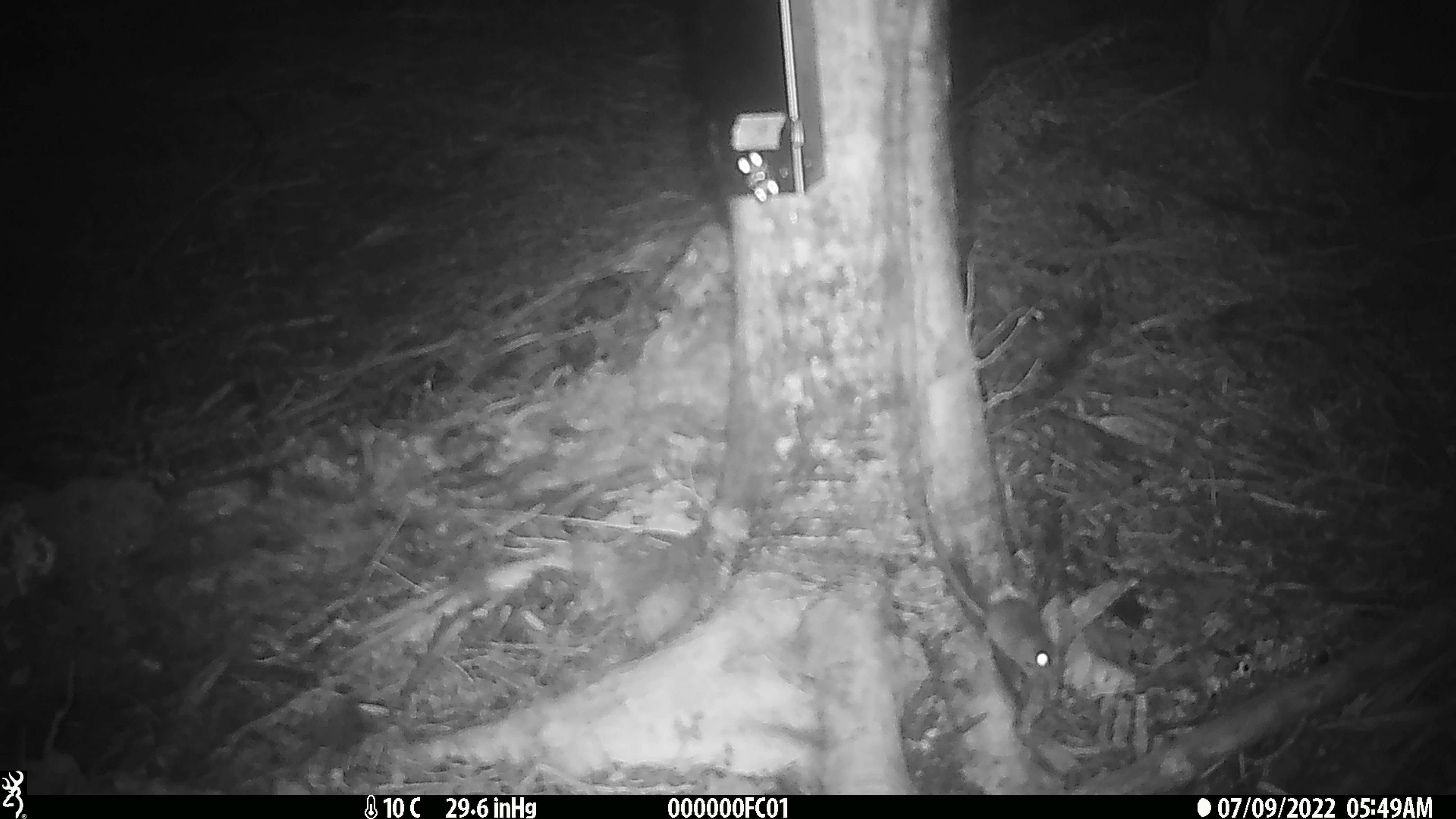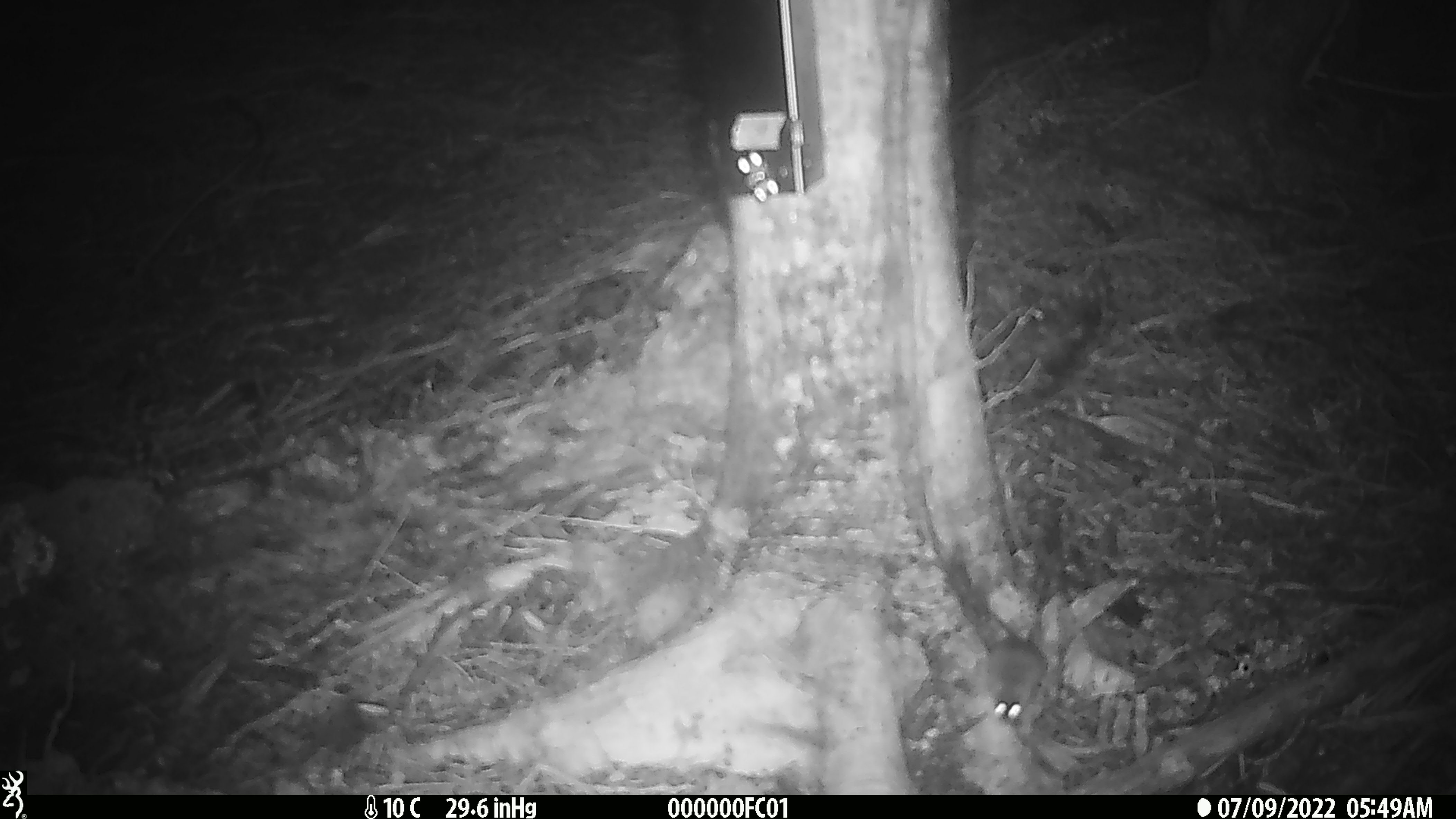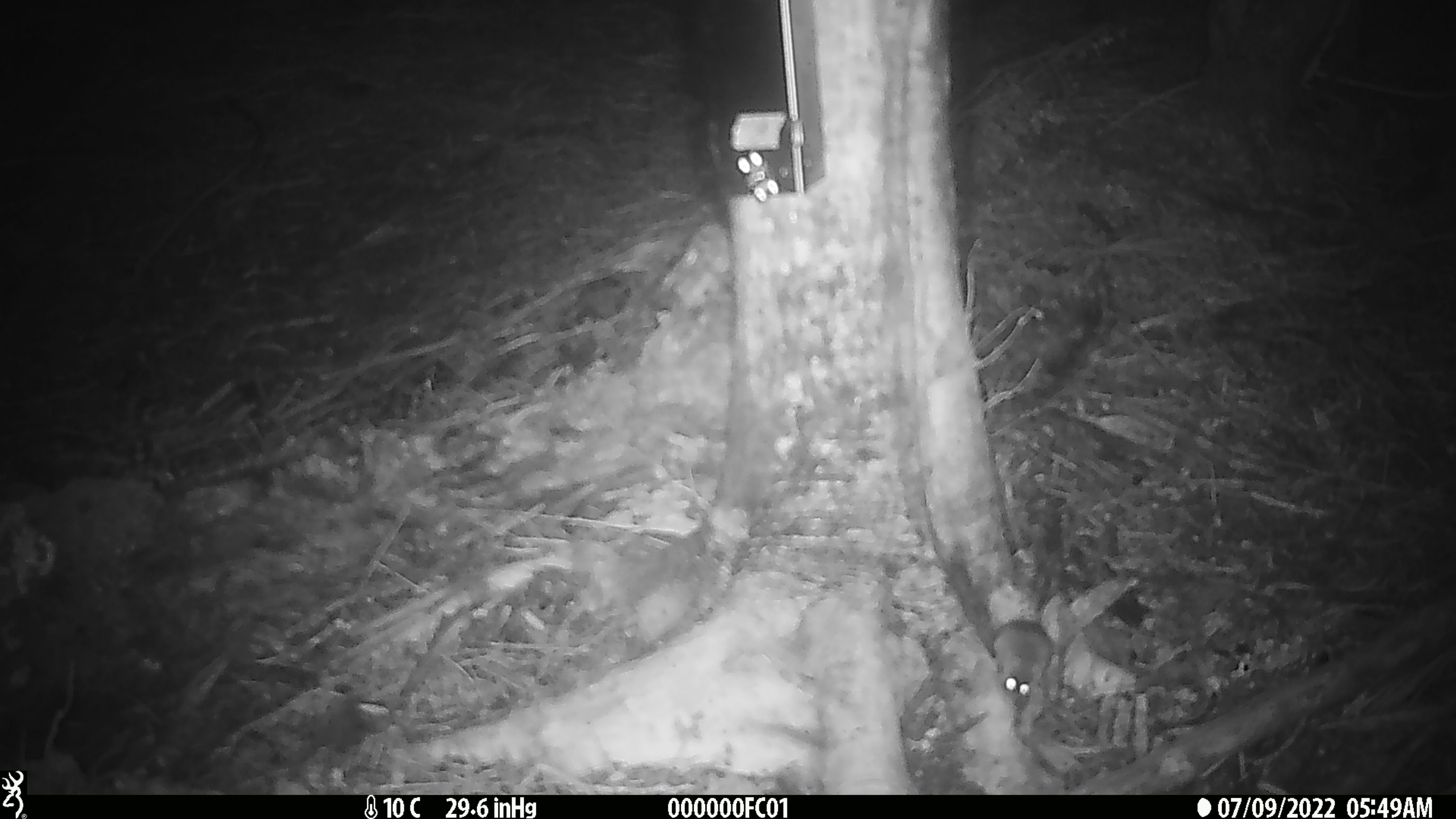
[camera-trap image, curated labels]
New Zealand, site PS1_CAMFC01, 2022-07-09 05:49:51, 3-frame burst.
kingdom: Animalia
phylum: Chordata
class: Mammalia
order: Rodentia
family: Muridae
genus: Mus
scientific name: Mus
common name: mouse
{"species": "mouse (Mus)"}